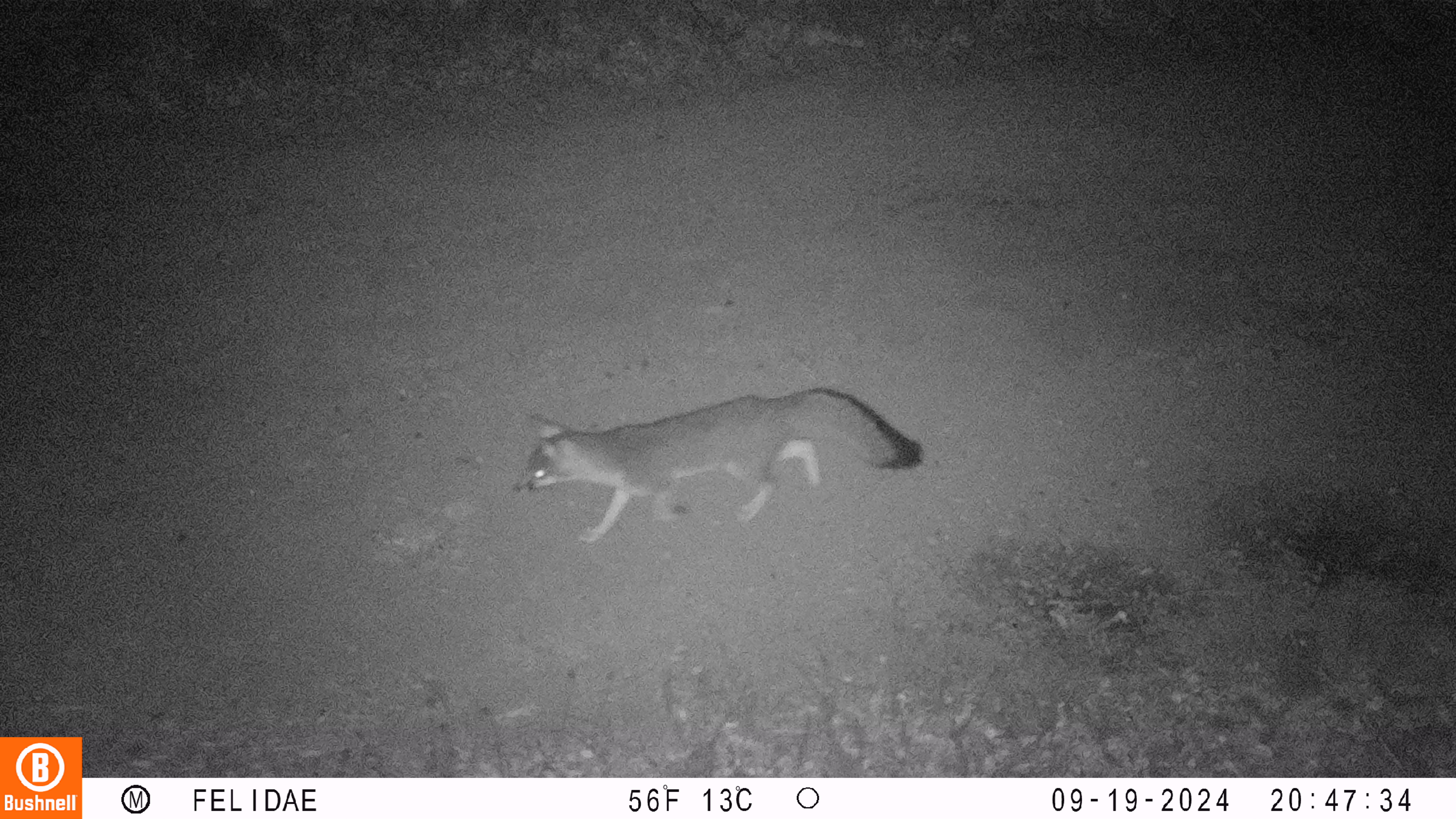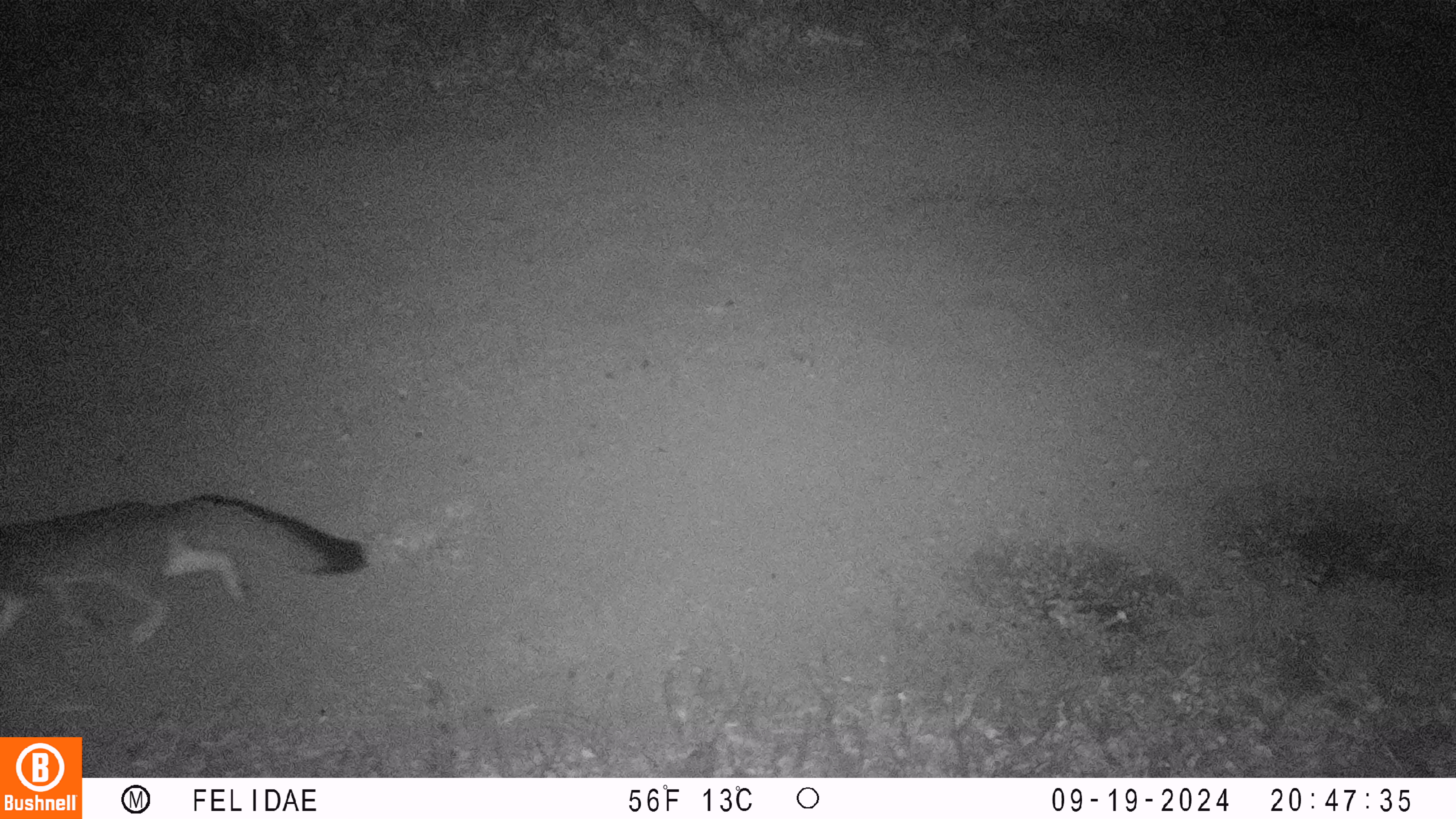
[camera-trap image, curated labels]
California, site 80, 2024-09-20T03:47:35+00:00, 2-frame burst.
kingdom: Animalia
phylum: Chordata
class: Mammalia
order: Carnivora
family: Canidae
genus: Urocyon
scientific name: Urocyon cinereoargenteus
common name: gray fox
Gray fox (Urocyon cinereoargenteus).